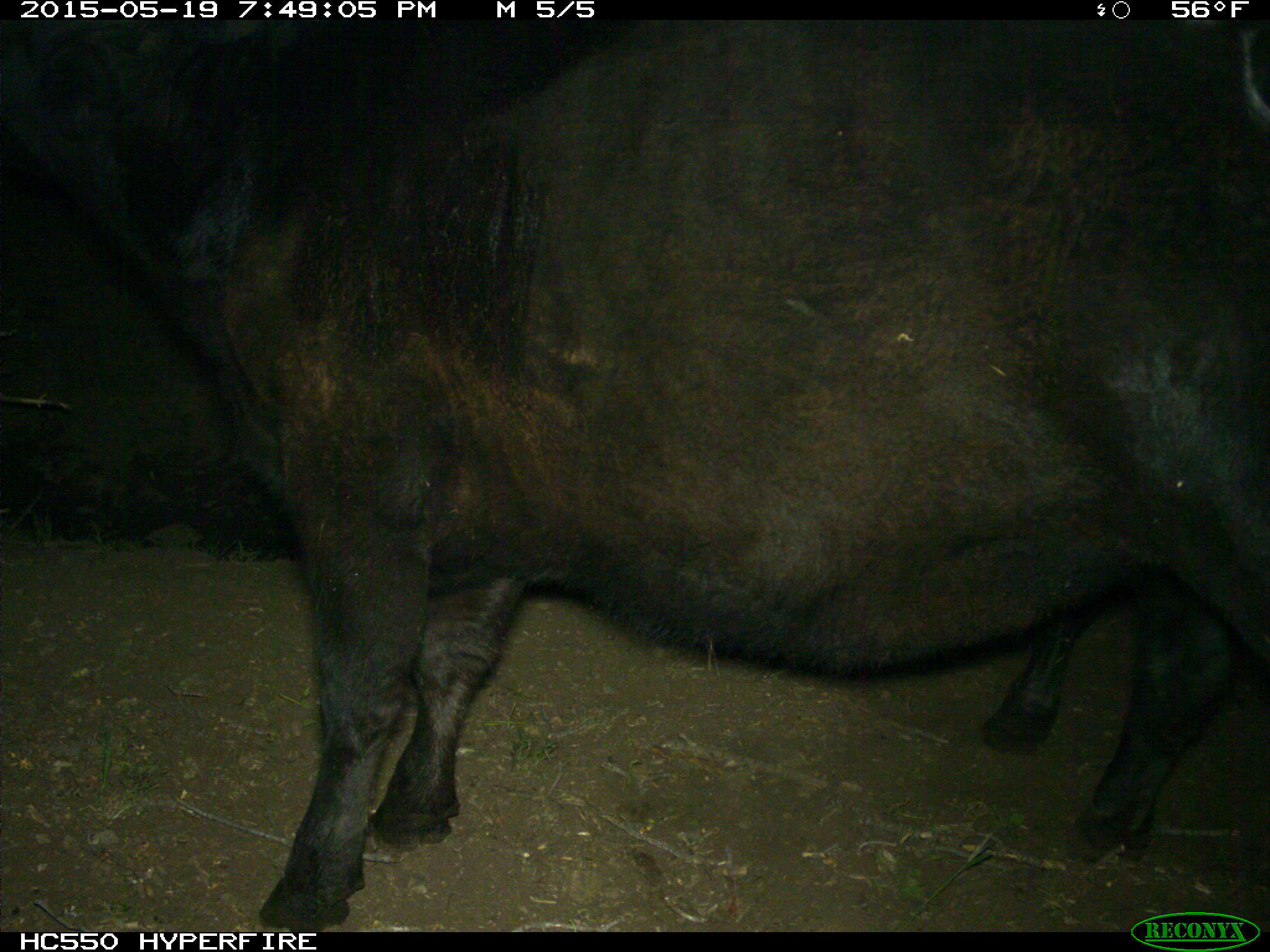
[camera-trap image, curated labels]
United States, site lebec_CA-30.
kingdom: Animalia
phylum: Chordata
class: Mammalia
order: Artiodactyla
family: Bovidae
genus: Bos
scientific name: Bos taurus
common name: domestic cow